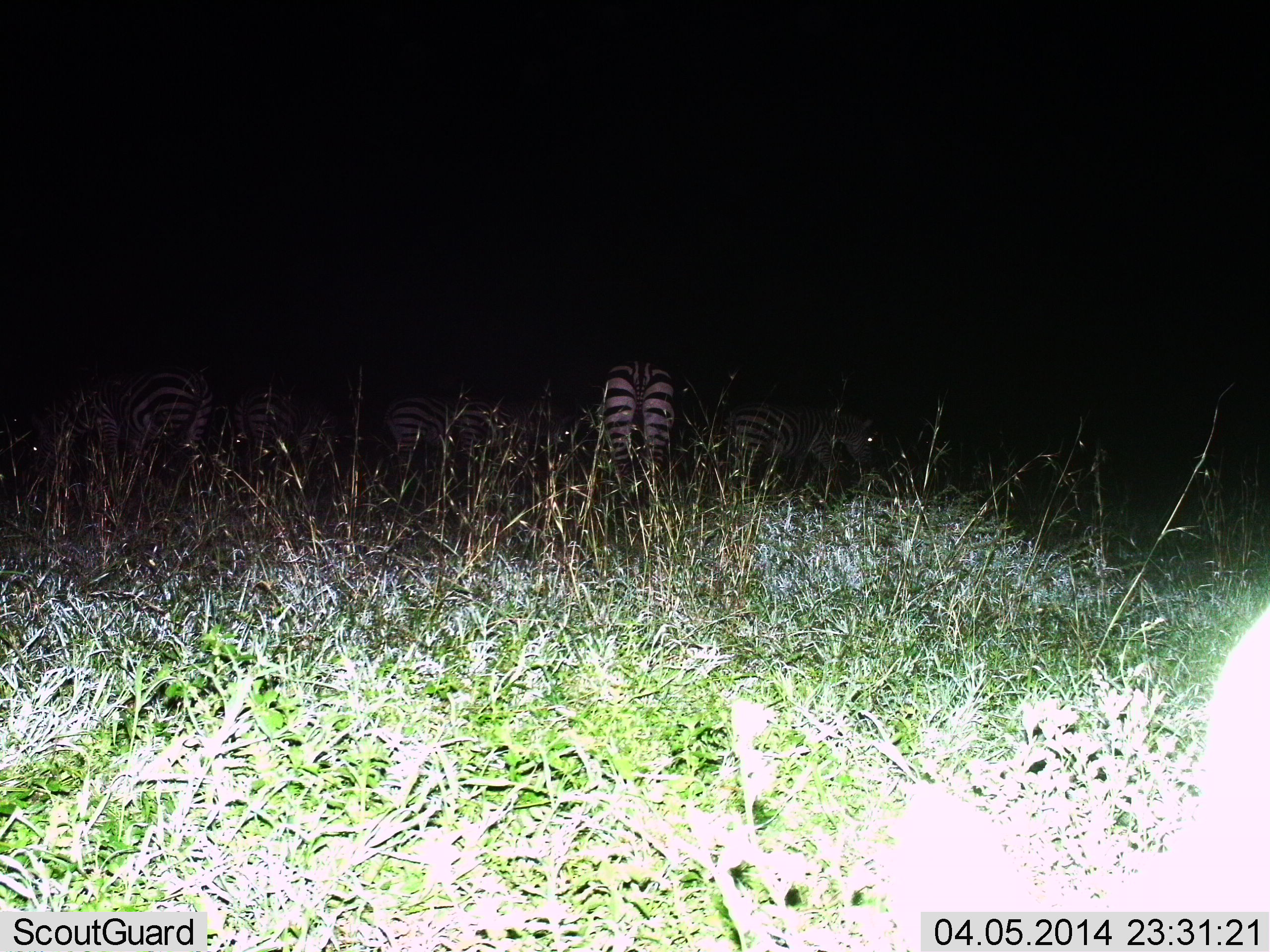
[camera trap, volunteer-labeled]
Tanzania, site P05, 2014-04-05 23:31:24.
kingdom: Animalia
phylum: Chordata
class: Mammalia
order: Perissodactyla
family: Equidae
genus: Equus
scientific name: Equus quagga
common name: plains zebra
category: zebra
Zebra (plains zebra) (Equus quagga), count 6. Behavior (volunteer vote fractions): standing 80%, resting 0%, moving 0%, interacting 0%. Young present (vote fraction): 0%. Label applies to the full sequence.